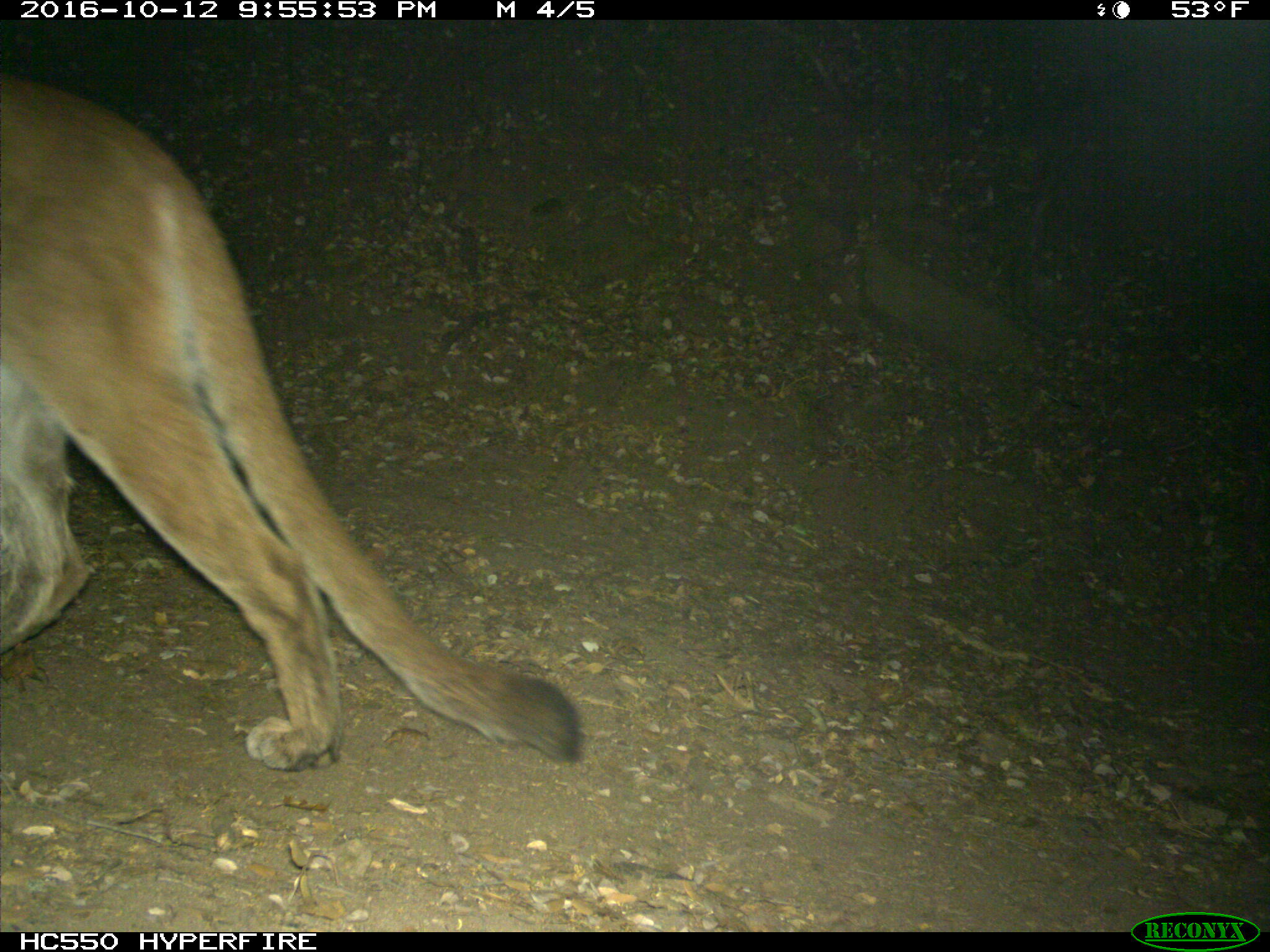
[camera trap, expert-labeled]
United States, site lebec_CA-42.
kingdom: Animalia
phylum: Chordata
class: Mammalia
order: Carnivora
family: Felidae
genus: Puma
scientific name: Puma concolor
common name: mountain lion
Puma concolor (mountain lion).